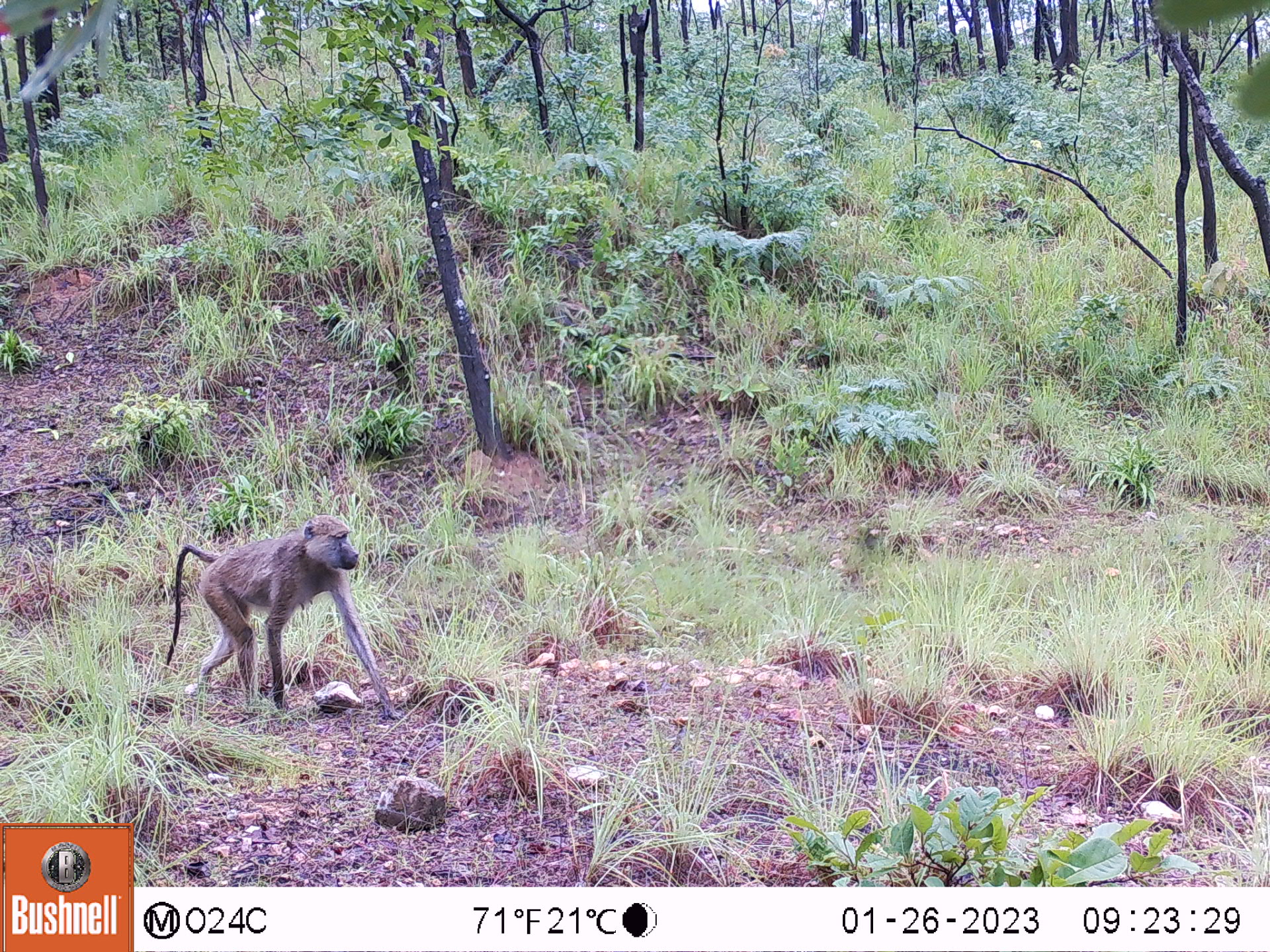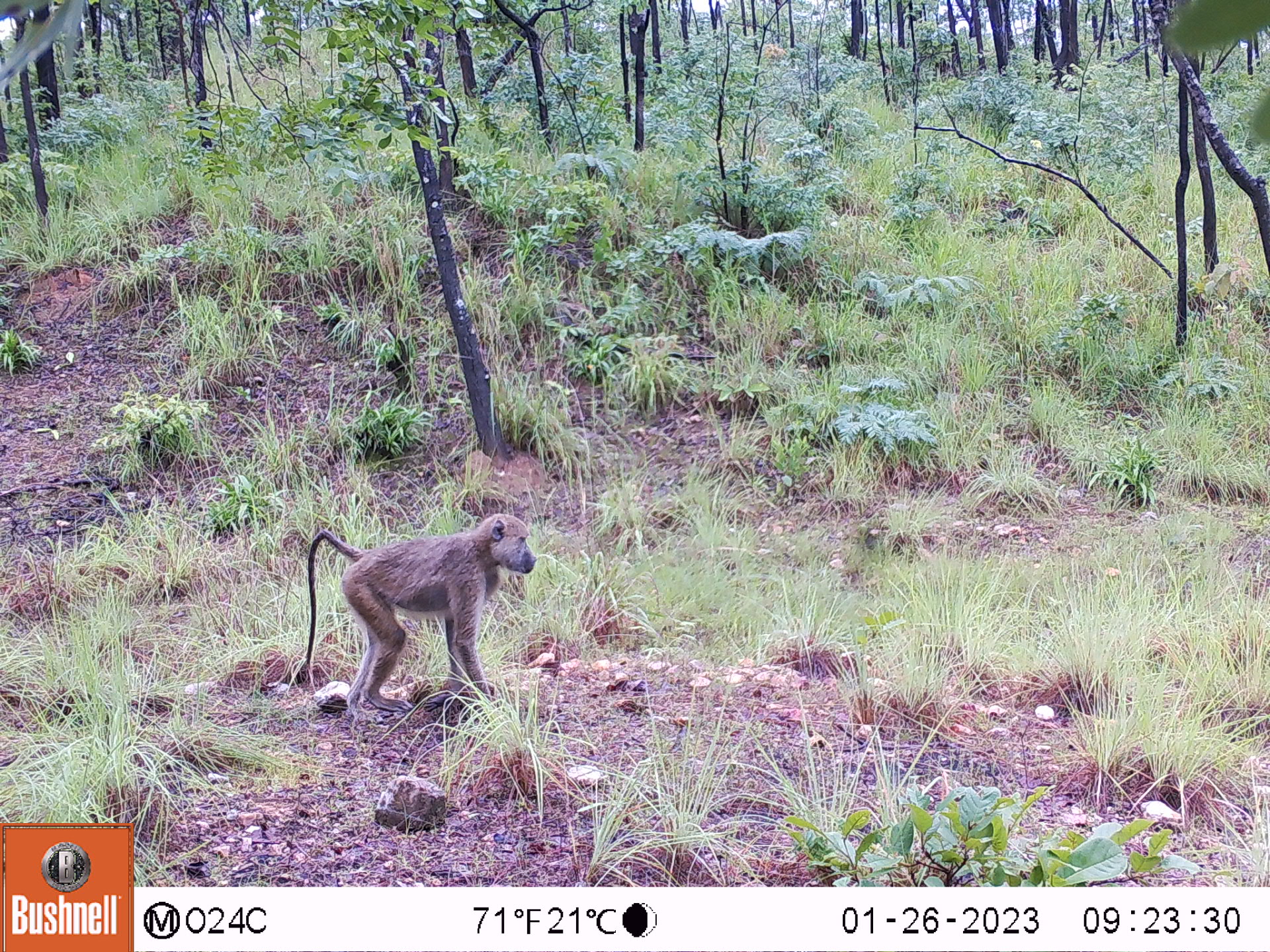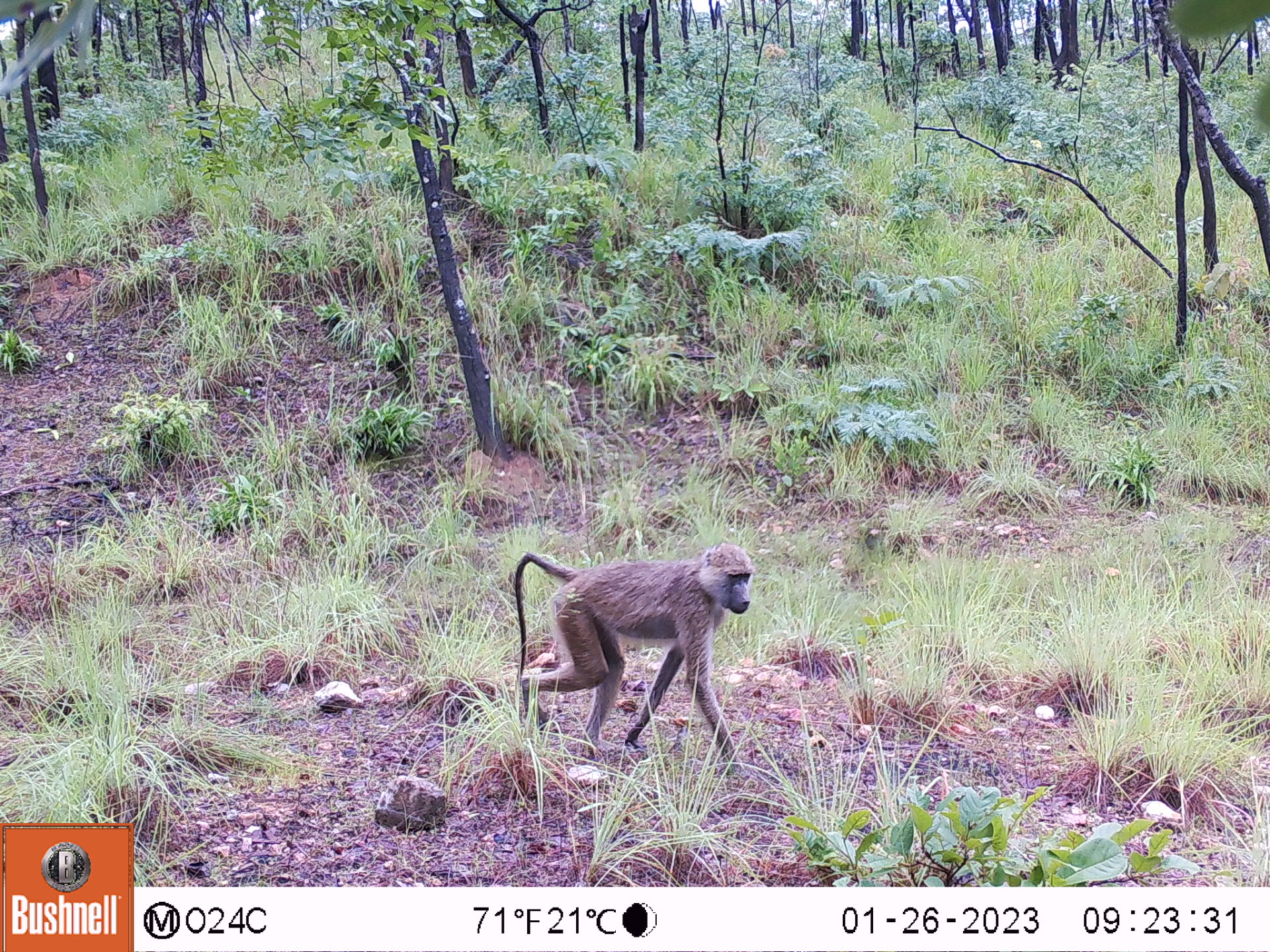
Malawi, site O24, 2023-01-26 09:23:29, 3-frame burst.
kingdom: Animalia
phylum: Chordata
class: Mammalia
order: Primates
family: Cercopithecidae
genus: Papio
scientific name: Papio cynocephalus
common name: yellow baboon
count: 1